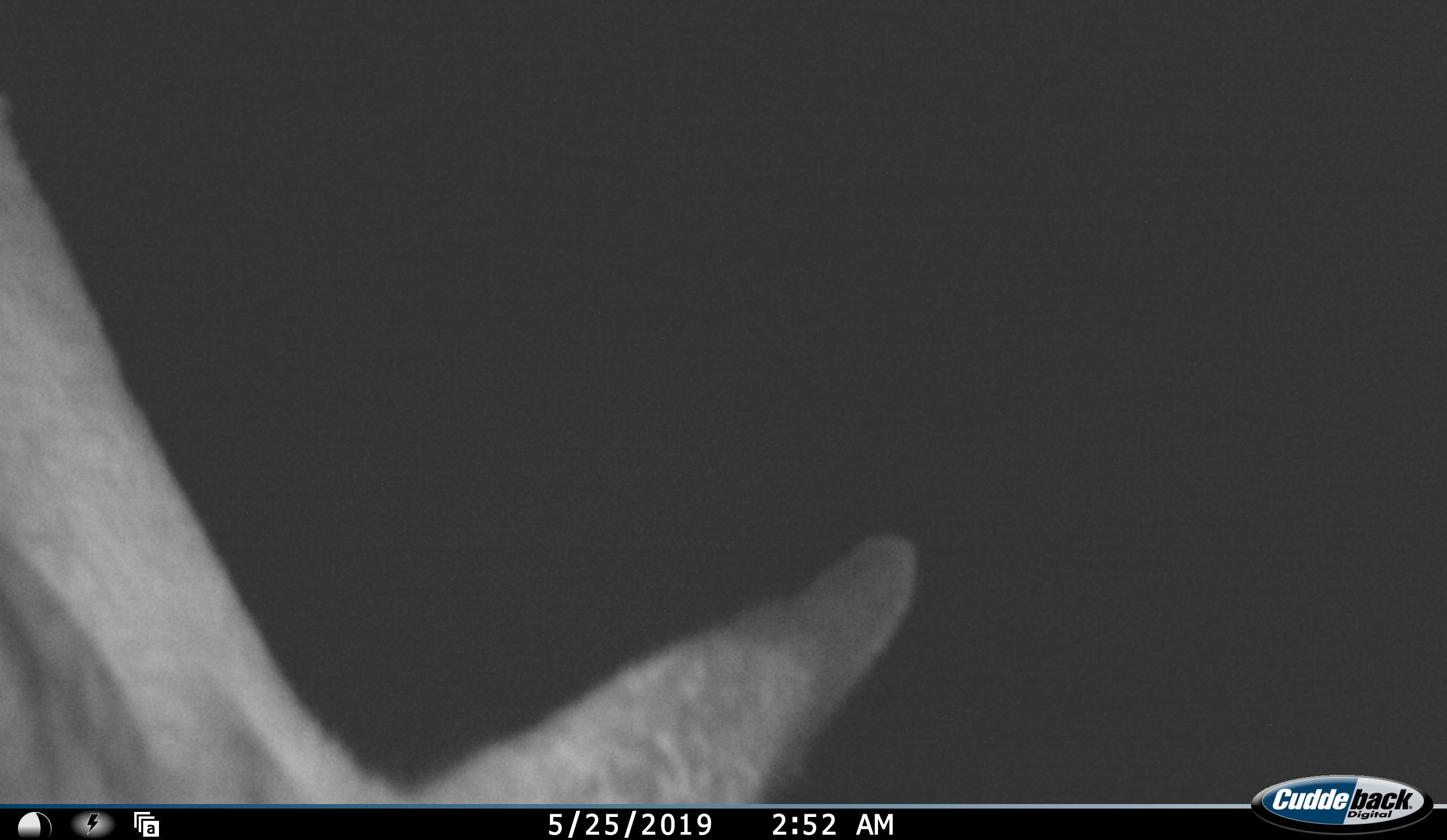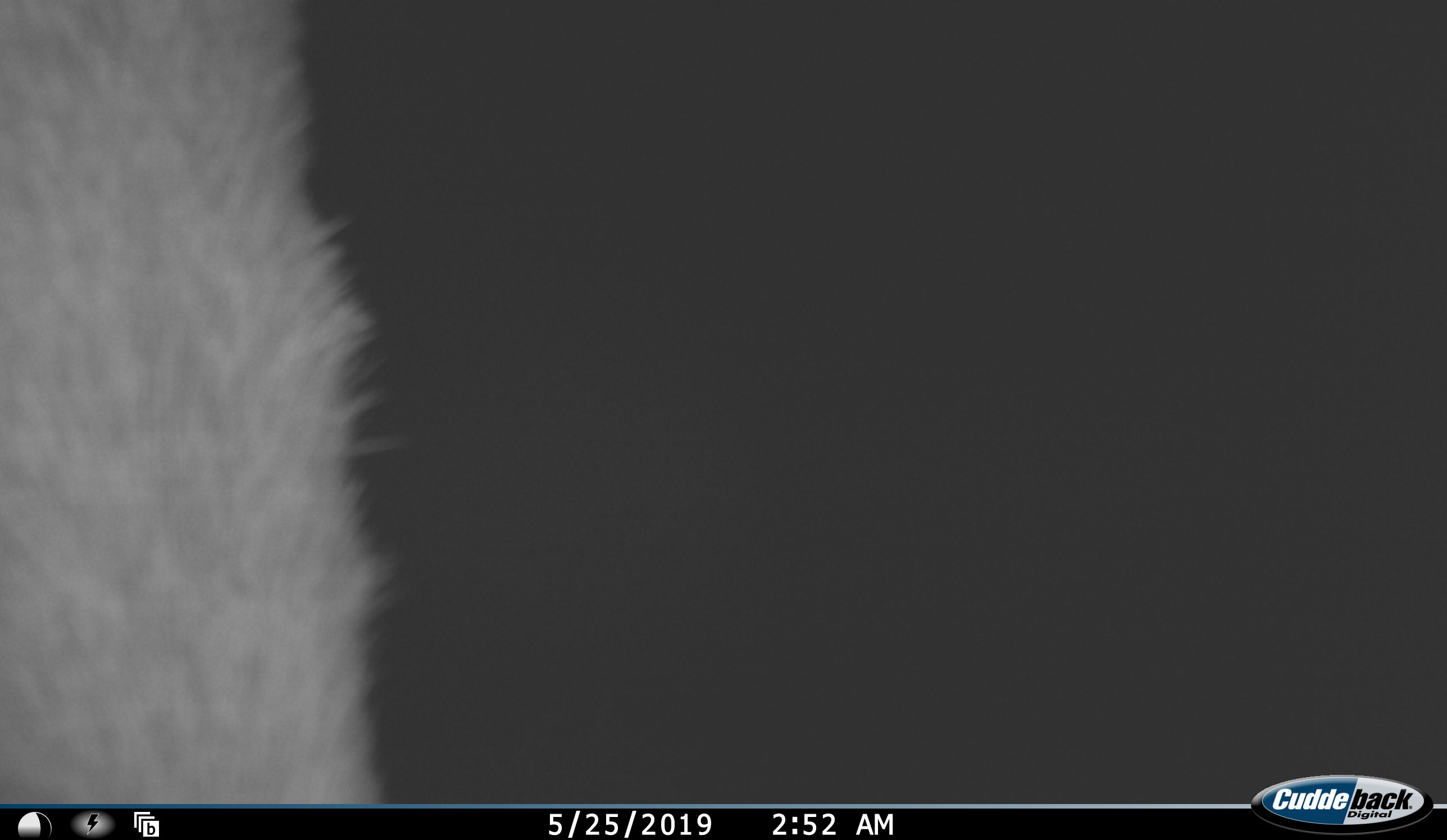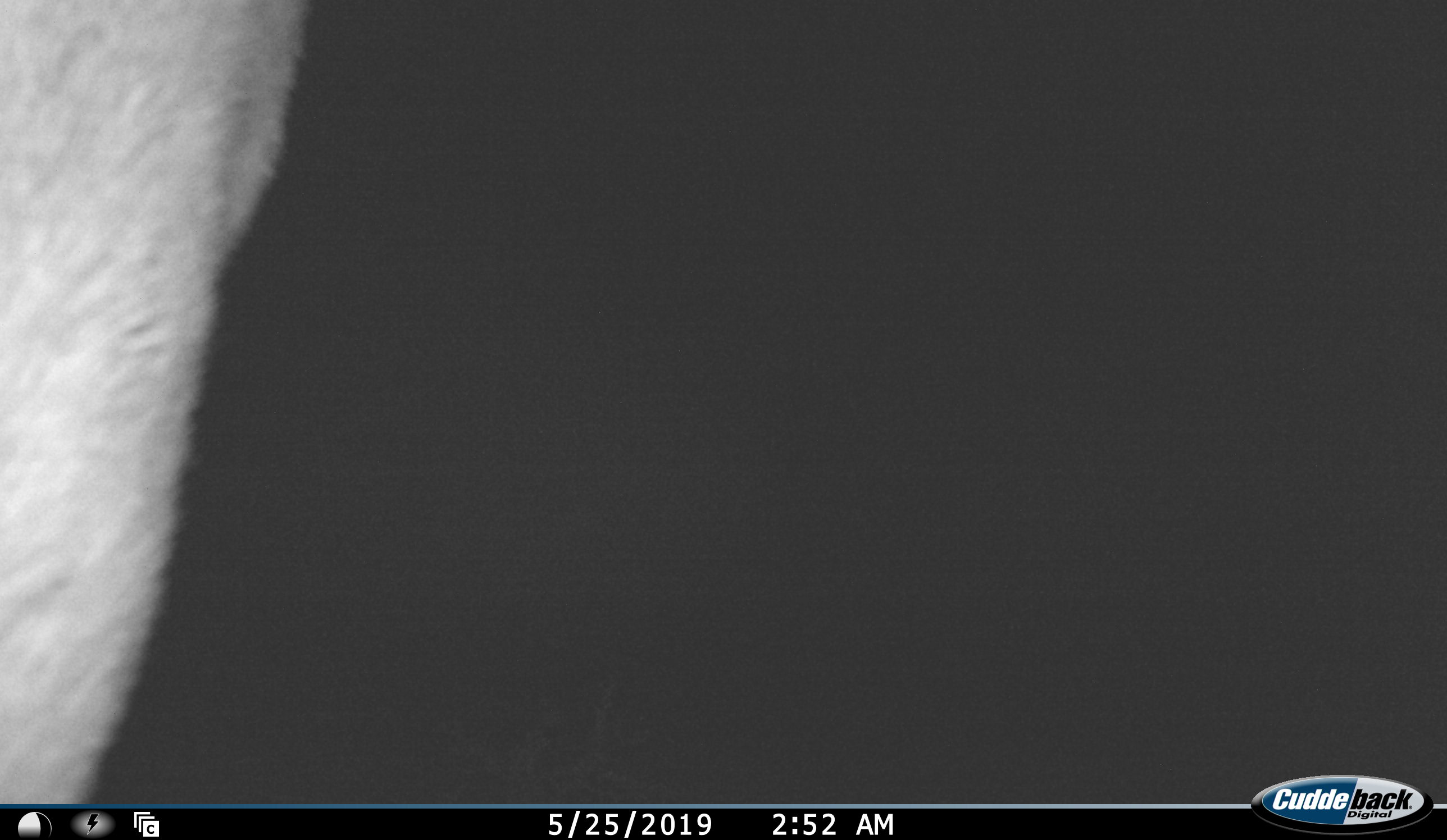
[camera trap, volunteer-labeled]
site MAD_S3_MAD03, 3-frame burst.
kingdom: Animalia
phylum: Chordata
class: Mammalia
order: Artiodactyla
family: Bovidae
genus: Aepyceros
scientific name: Aepyceros melampus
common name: impala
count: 1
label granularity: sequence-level